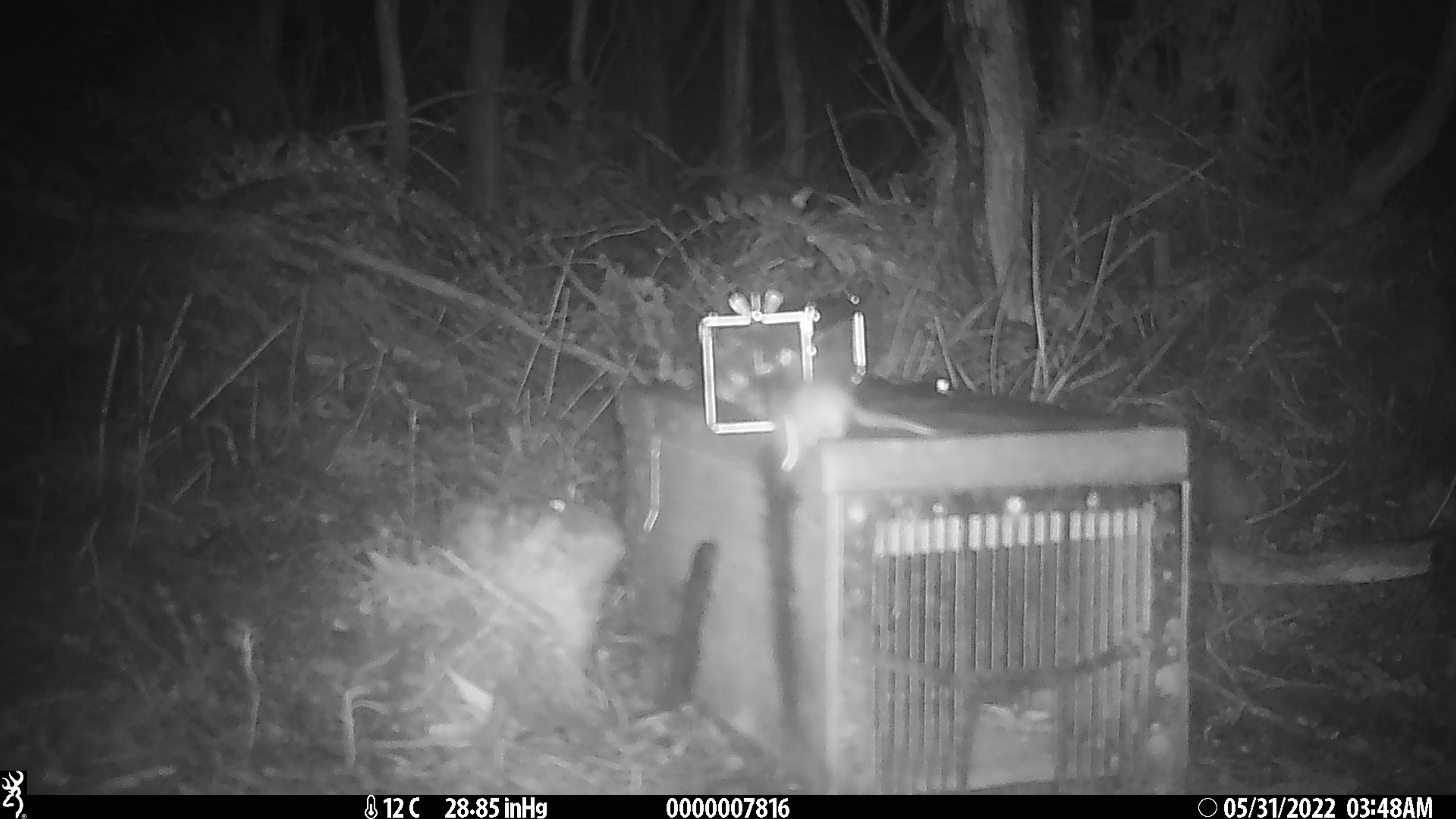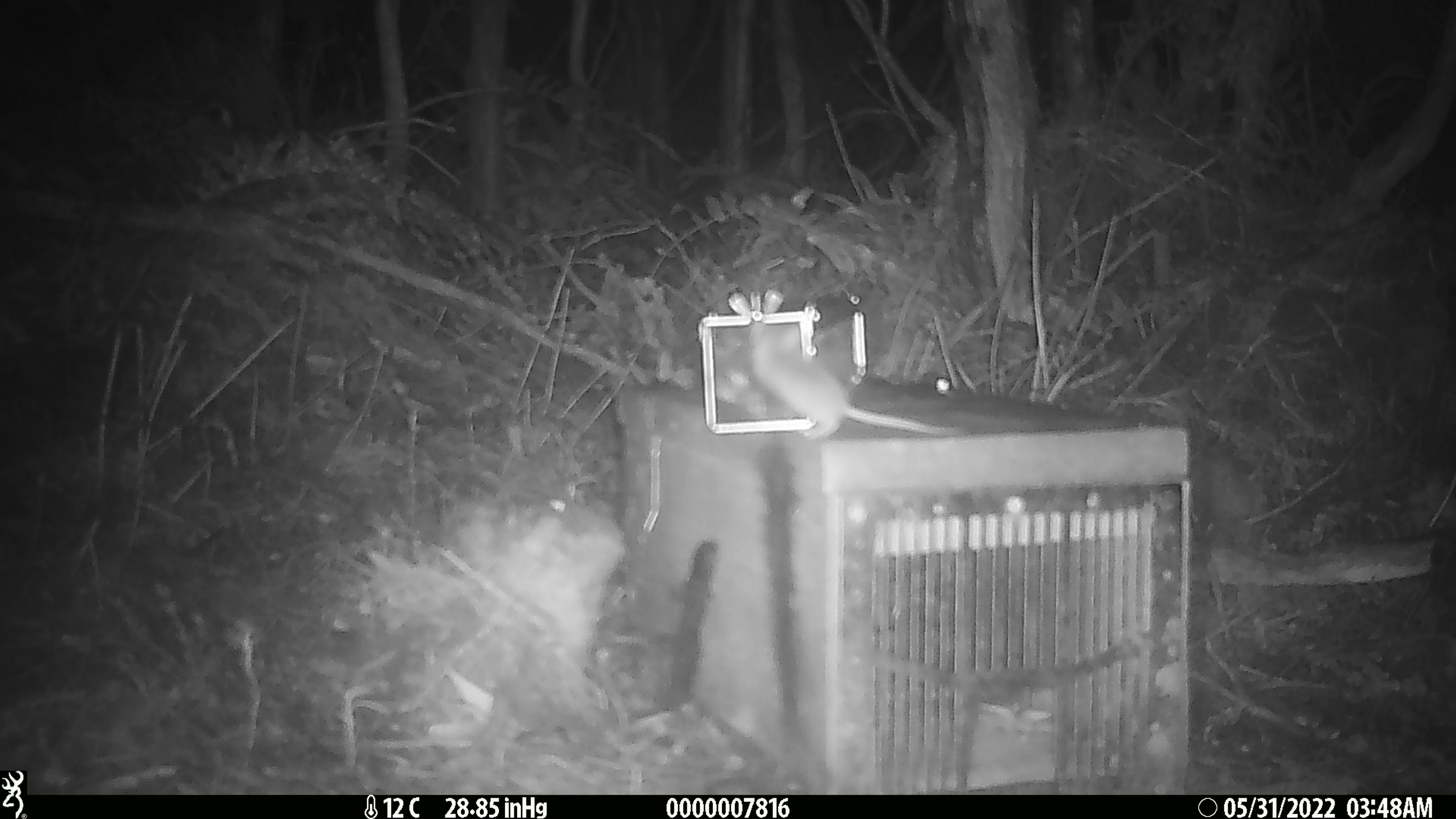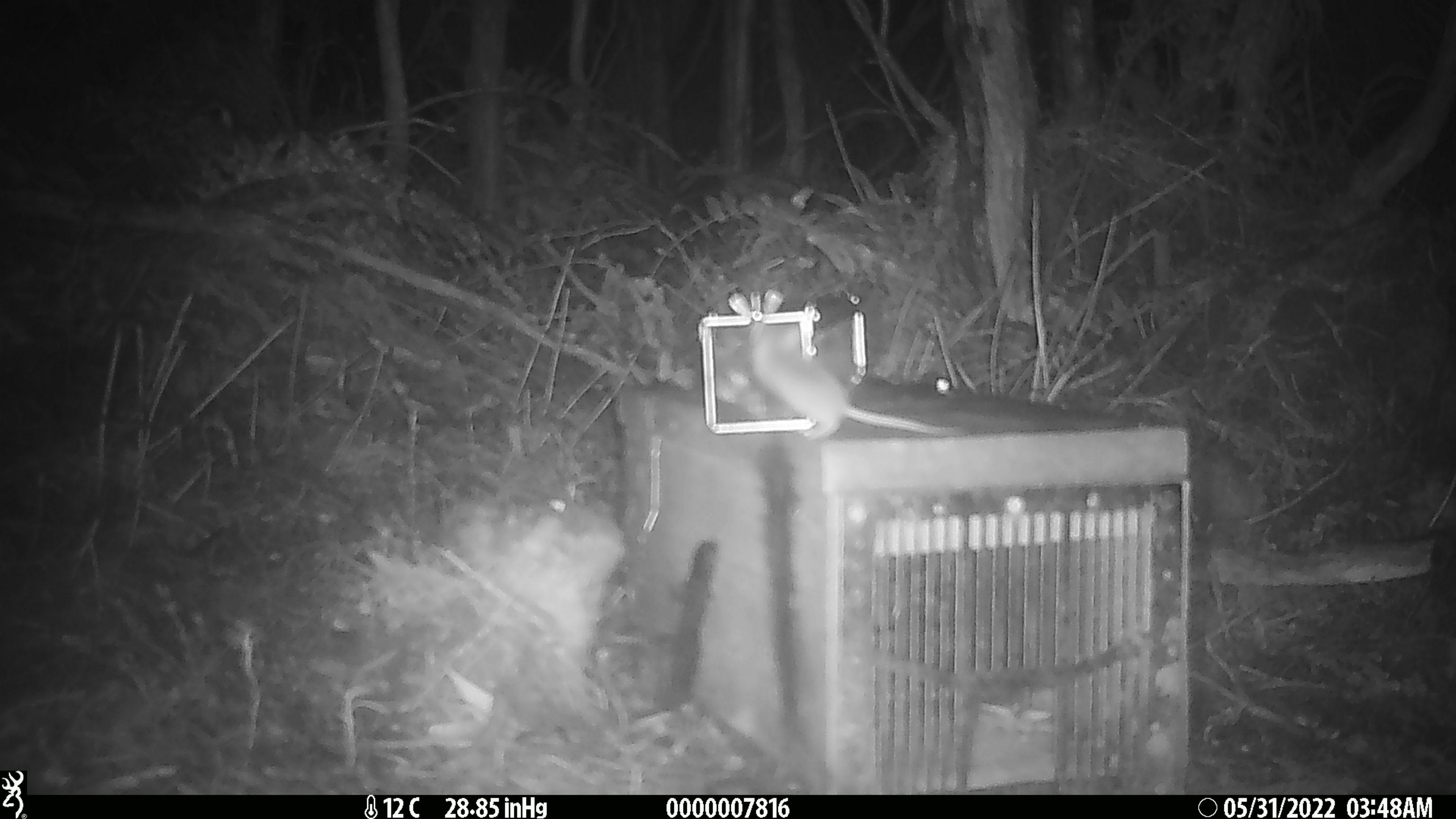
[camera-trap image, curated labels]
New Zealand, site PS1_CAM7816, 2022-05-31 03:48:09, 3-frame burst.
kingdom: Animalia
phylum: Chordata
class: Mammalia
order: Rodentia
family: Muridae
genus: Mus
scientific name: Mus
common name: mouse